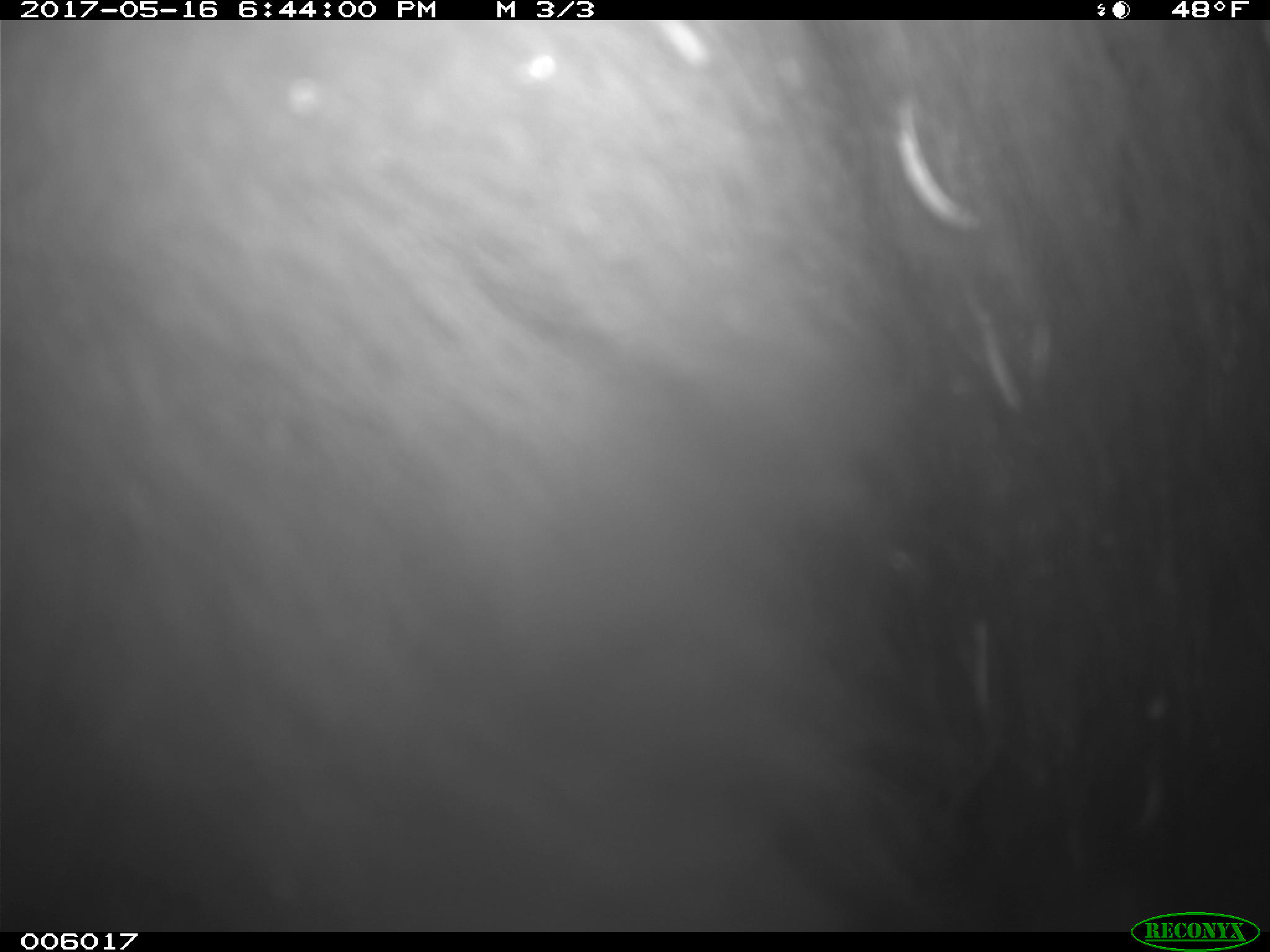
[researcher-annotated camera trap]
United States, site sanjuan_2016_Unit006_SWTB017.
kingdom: Animalia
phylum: Chordata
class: Mammalia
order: Carnivora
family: Ursidae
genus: Ursus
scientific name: Ursus americanus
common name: american black bear